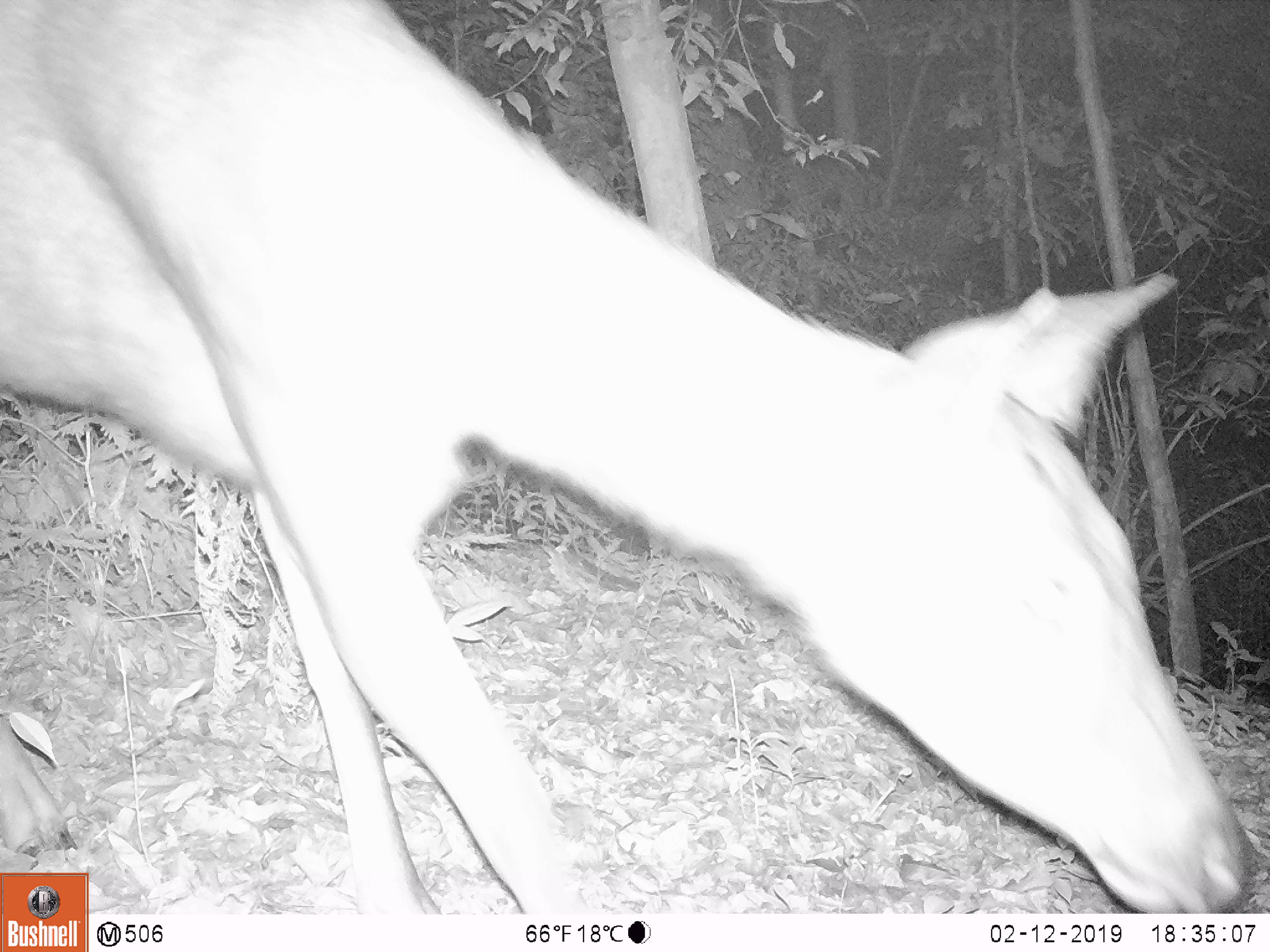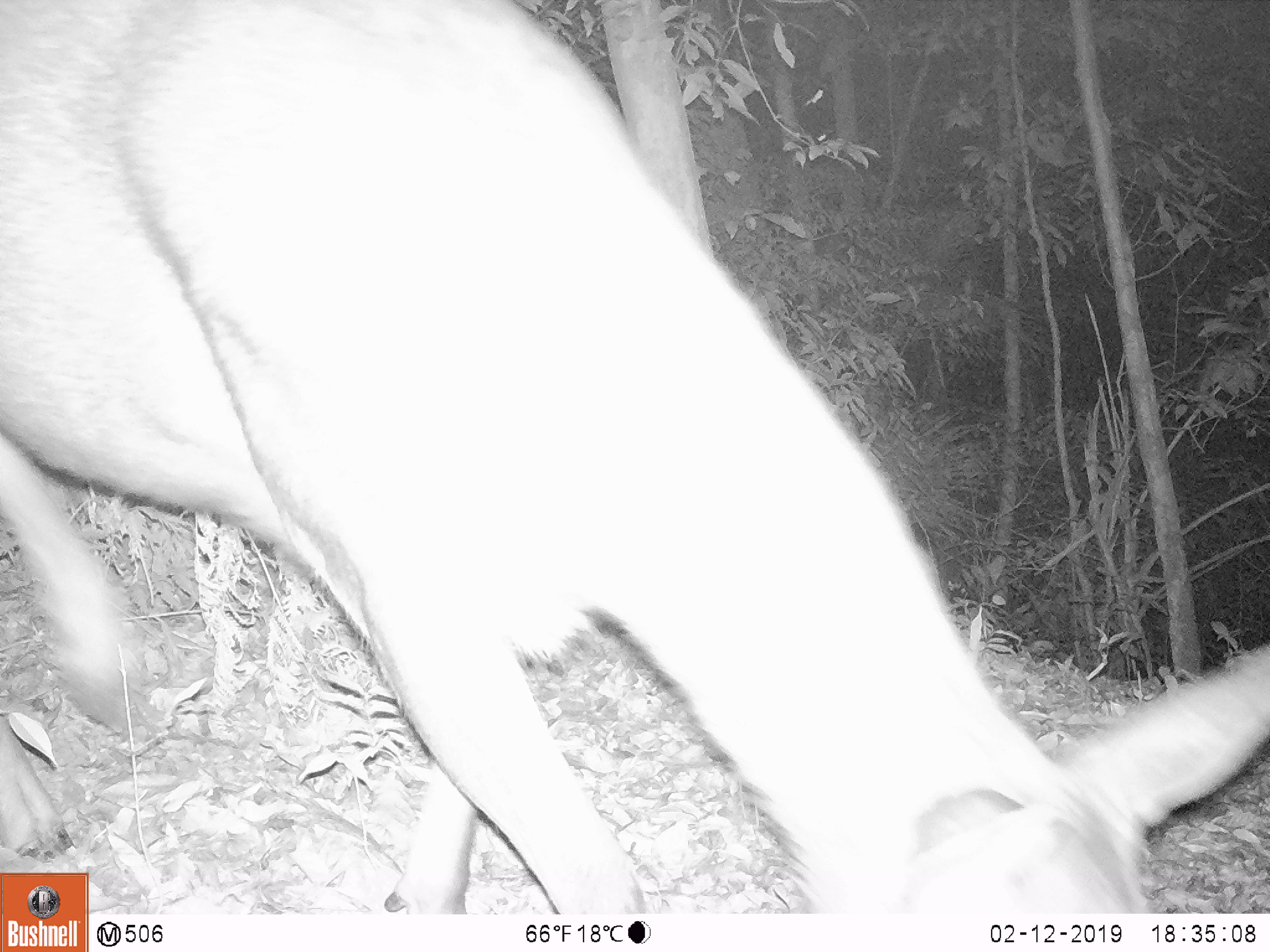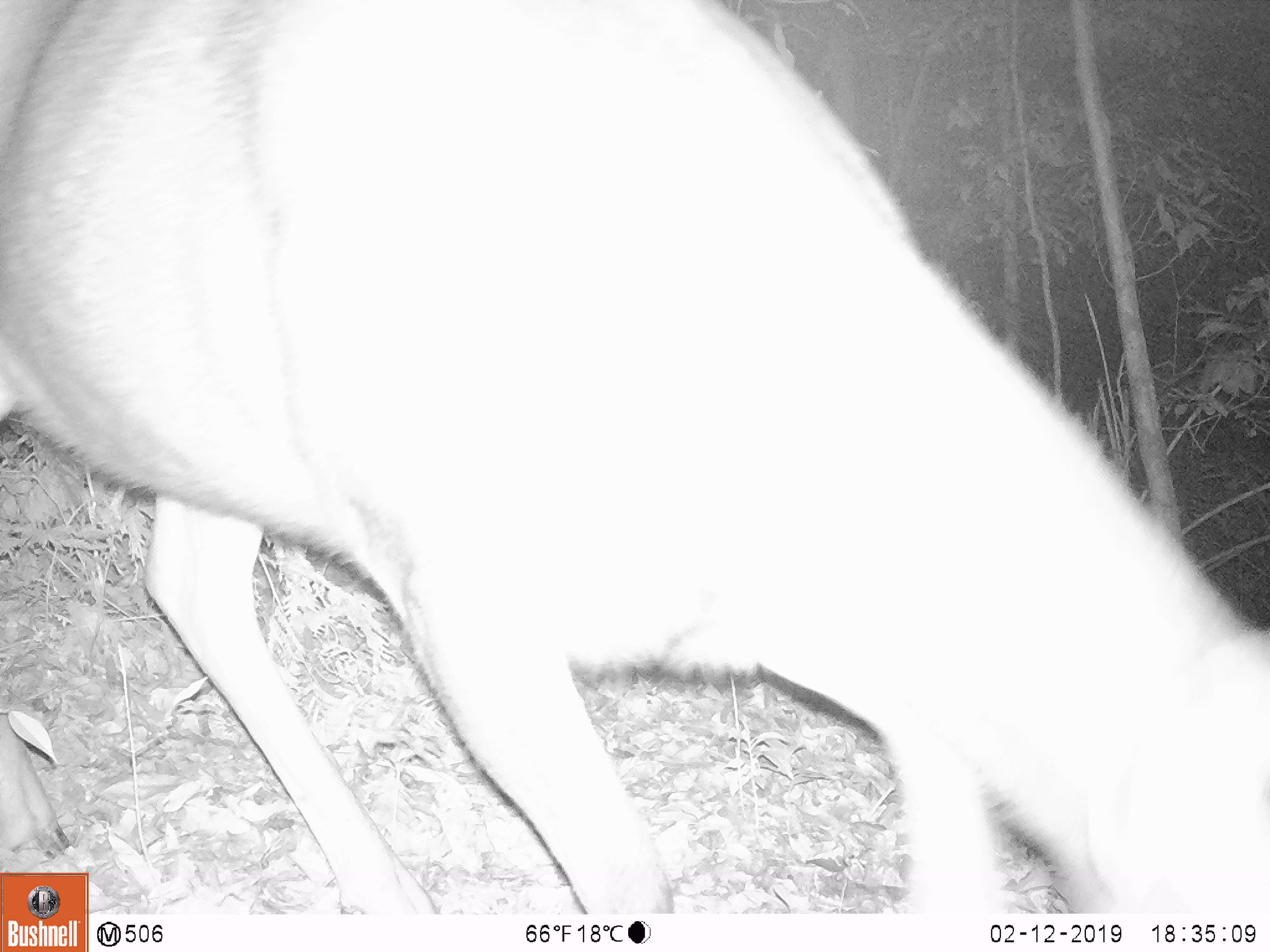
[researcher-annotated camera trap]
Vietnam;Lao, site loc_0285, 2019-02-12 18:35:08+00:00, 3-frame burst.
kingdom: Animalia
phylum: Chordata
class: Mammalia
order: Artiodactyla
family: Cervidae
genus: Rusa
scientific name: Rusa unicolor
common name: sambar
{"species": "sambar (Rusa unicolor)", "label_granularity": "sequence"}